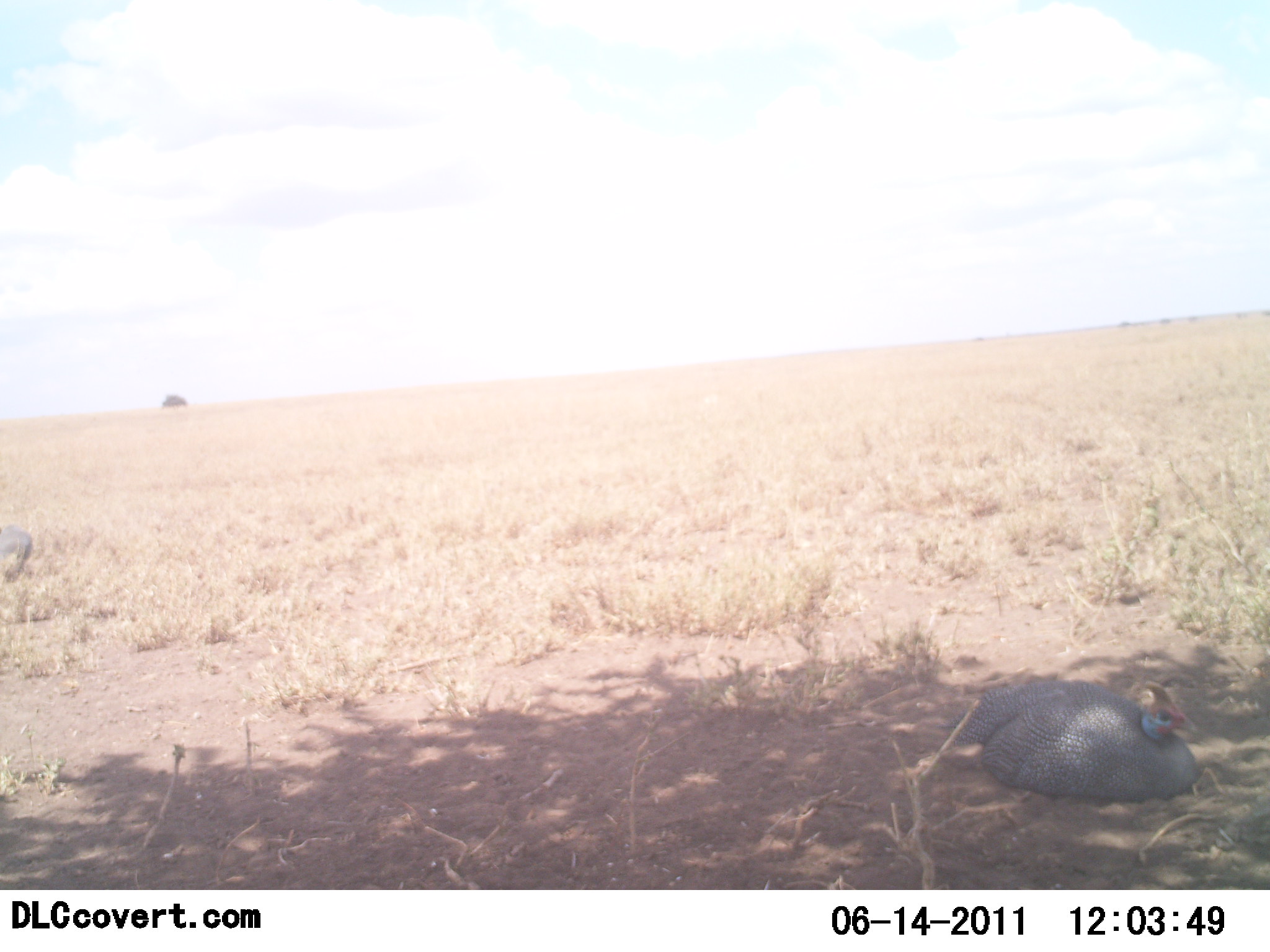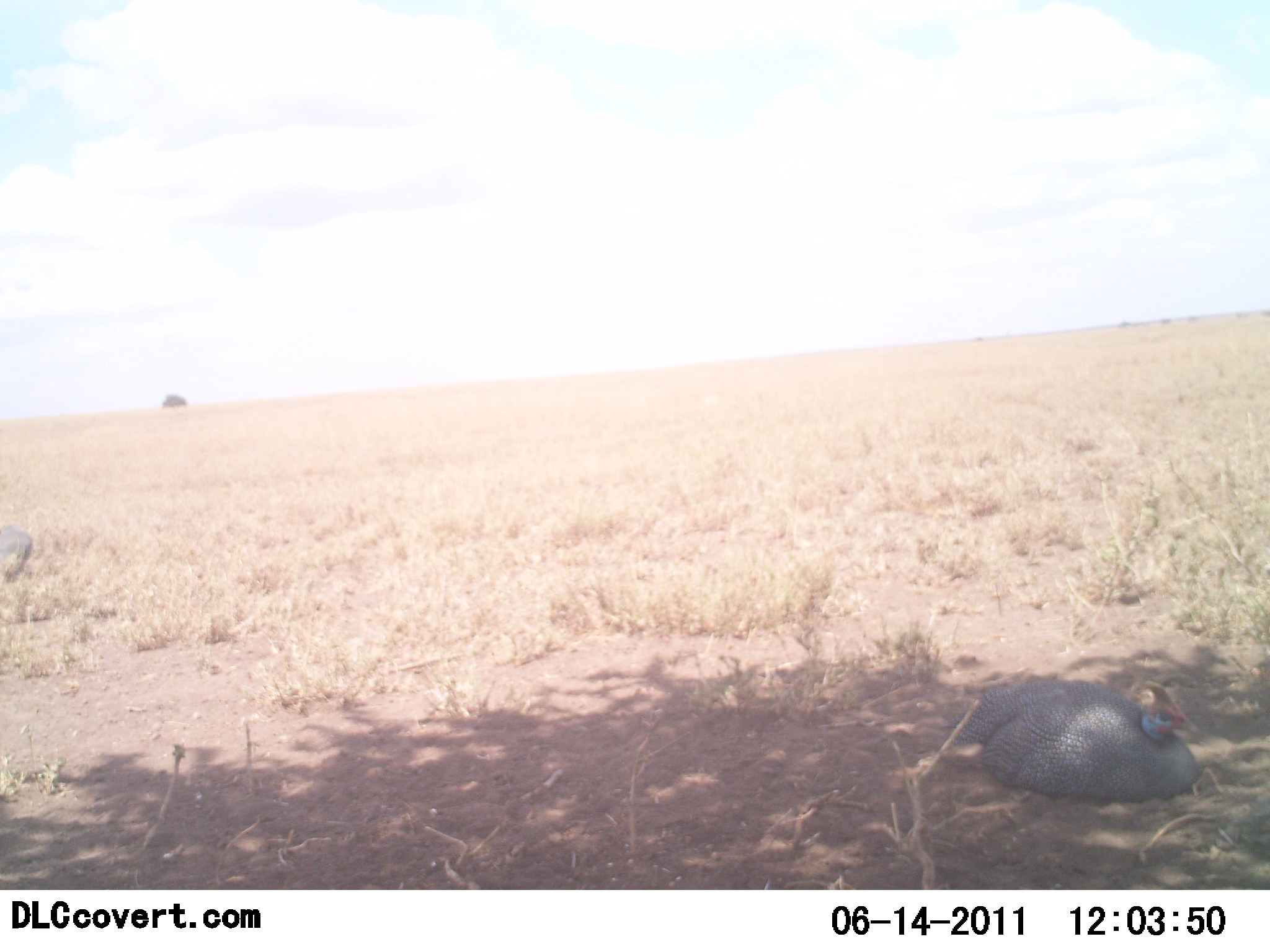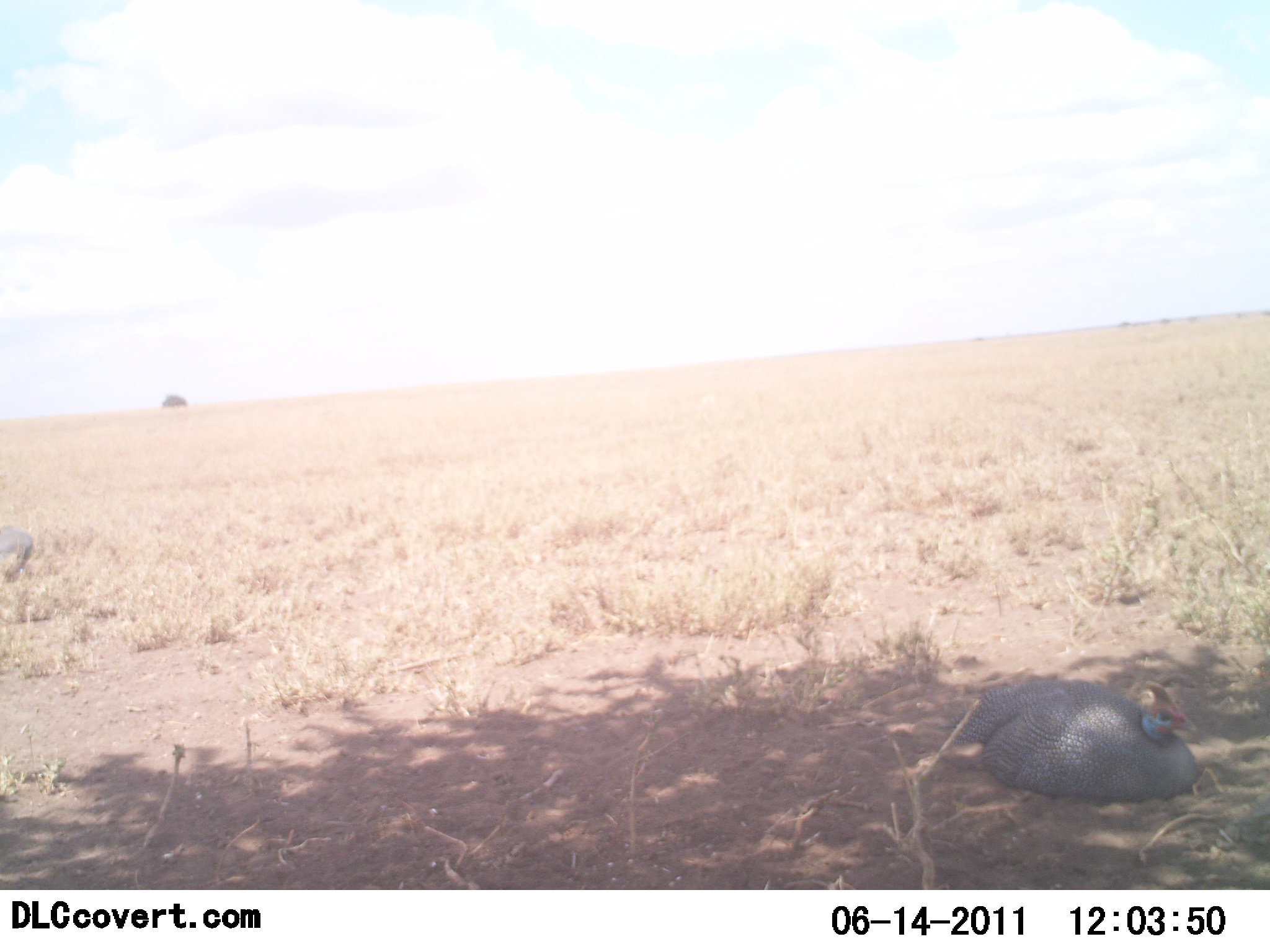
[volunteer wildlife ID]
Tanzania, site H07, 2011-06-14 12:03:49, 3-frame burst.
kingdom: Animalia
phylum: Chordata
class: Aves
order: Galliformes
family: Numididae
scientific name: Numididae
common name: guinea fowl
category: guineafowl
Guineafowl (guinea fowl) (Numididae), count 1. Behavior (volunteer vote fractions): standing 8%, resting 100%, moving 0%, interacting 0%. Young present (vote fraction): 0%. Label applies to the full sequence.